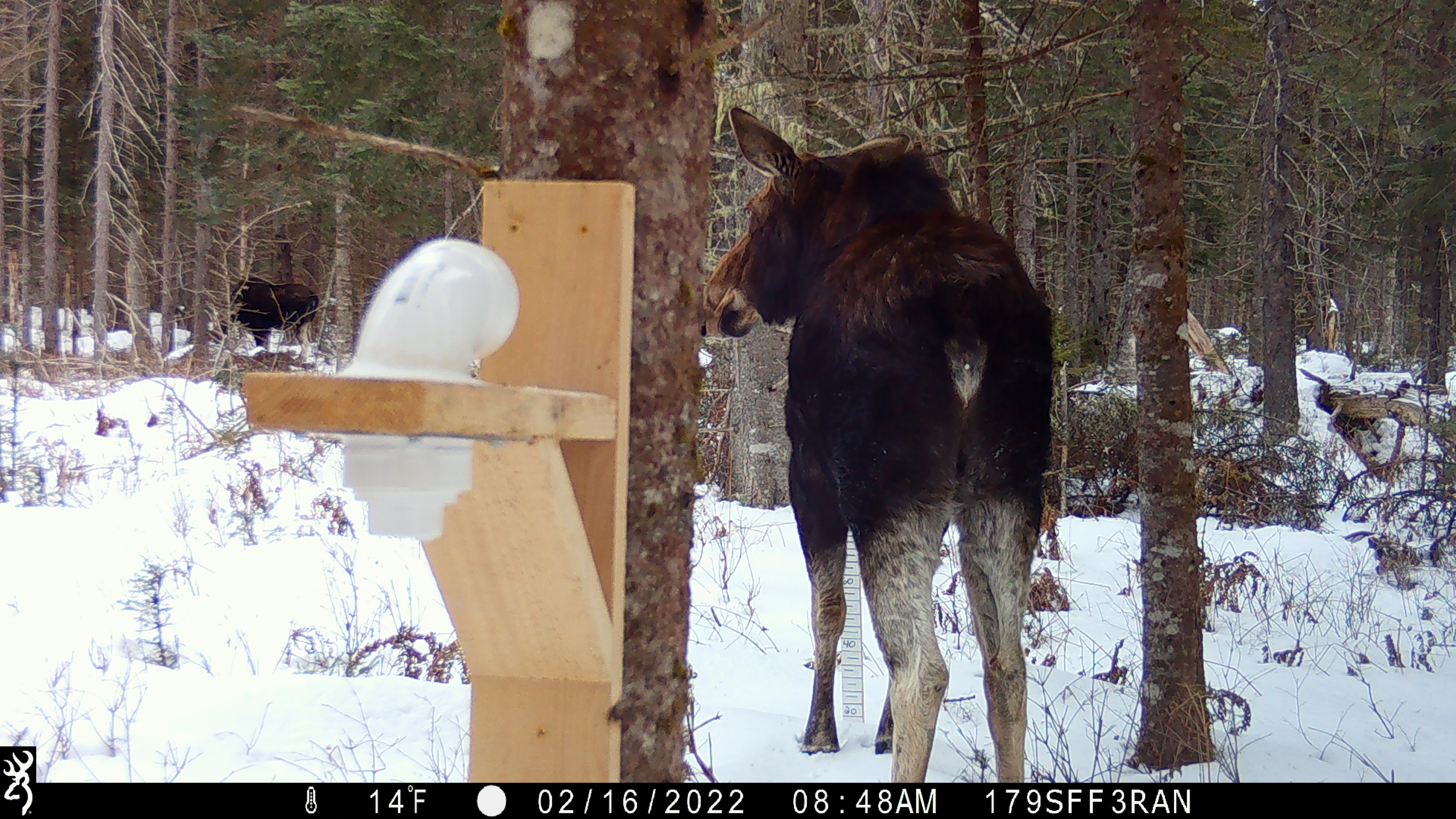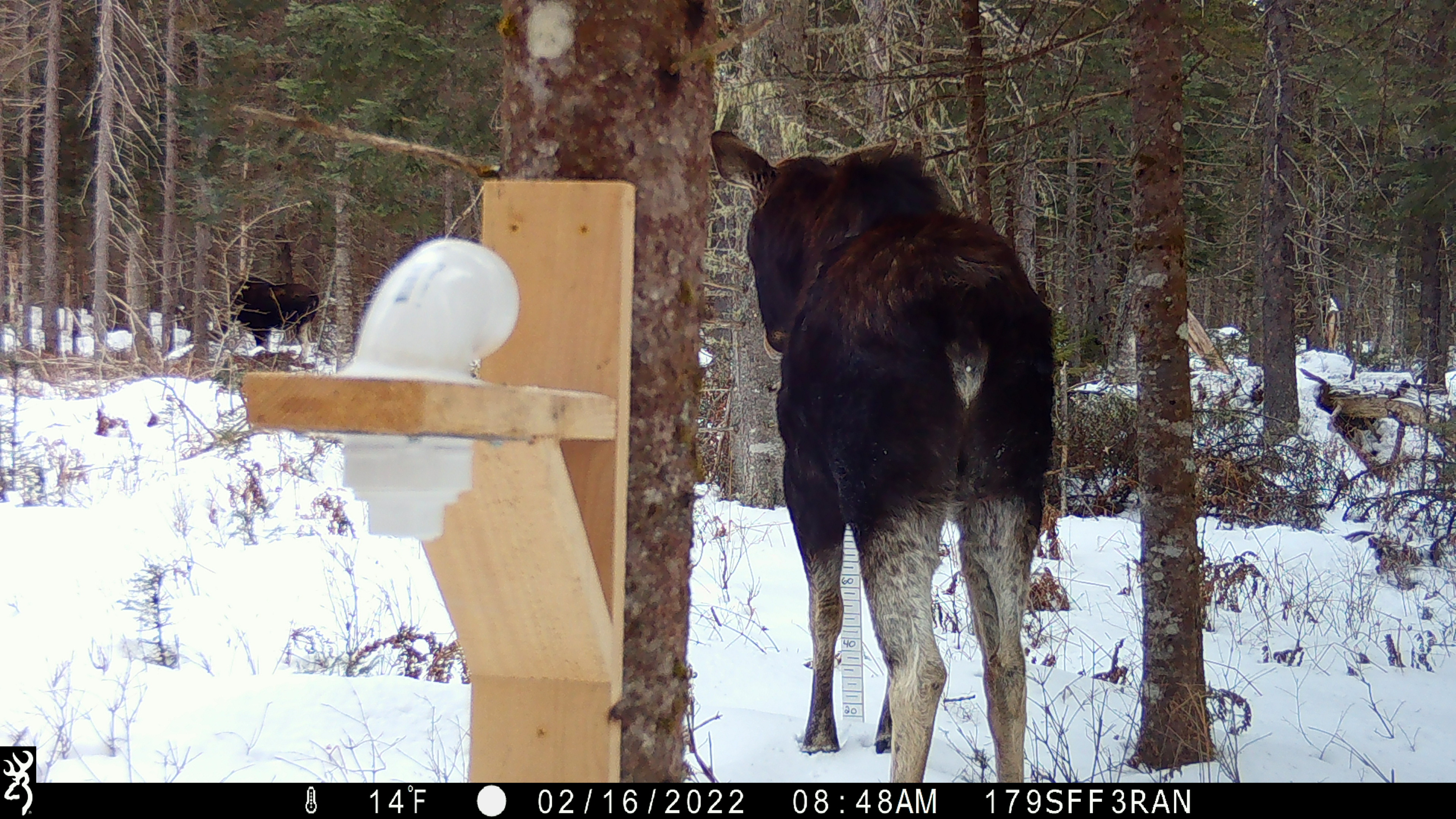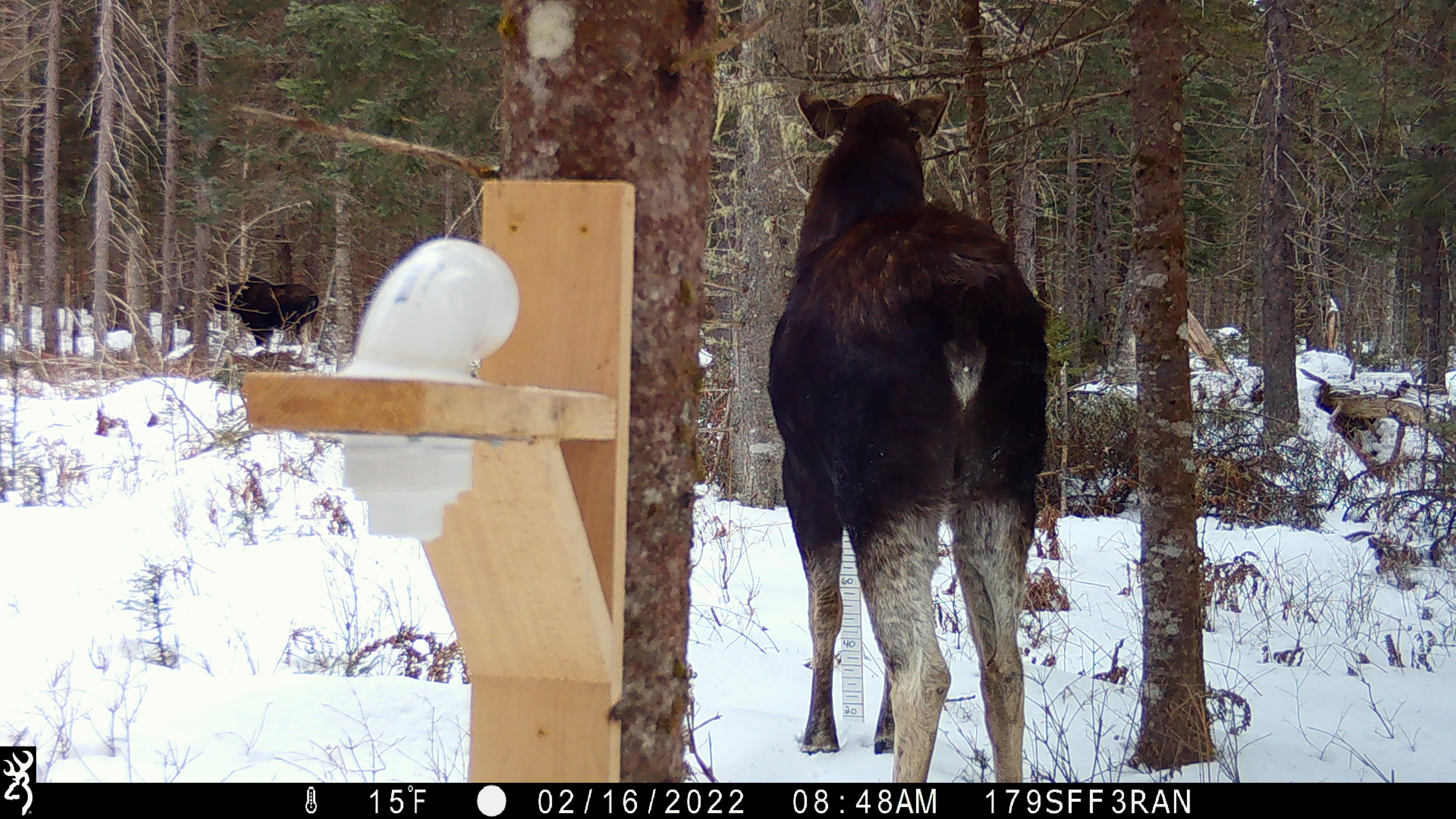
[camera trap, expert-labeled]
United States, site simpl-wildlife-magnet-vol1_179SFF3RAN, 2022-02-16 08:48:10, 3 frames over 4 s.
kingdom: Animalia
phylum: Chordata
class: Mammalia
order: Artiodactyla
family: Cervidae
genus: Alces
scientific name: Alces alces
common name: moose